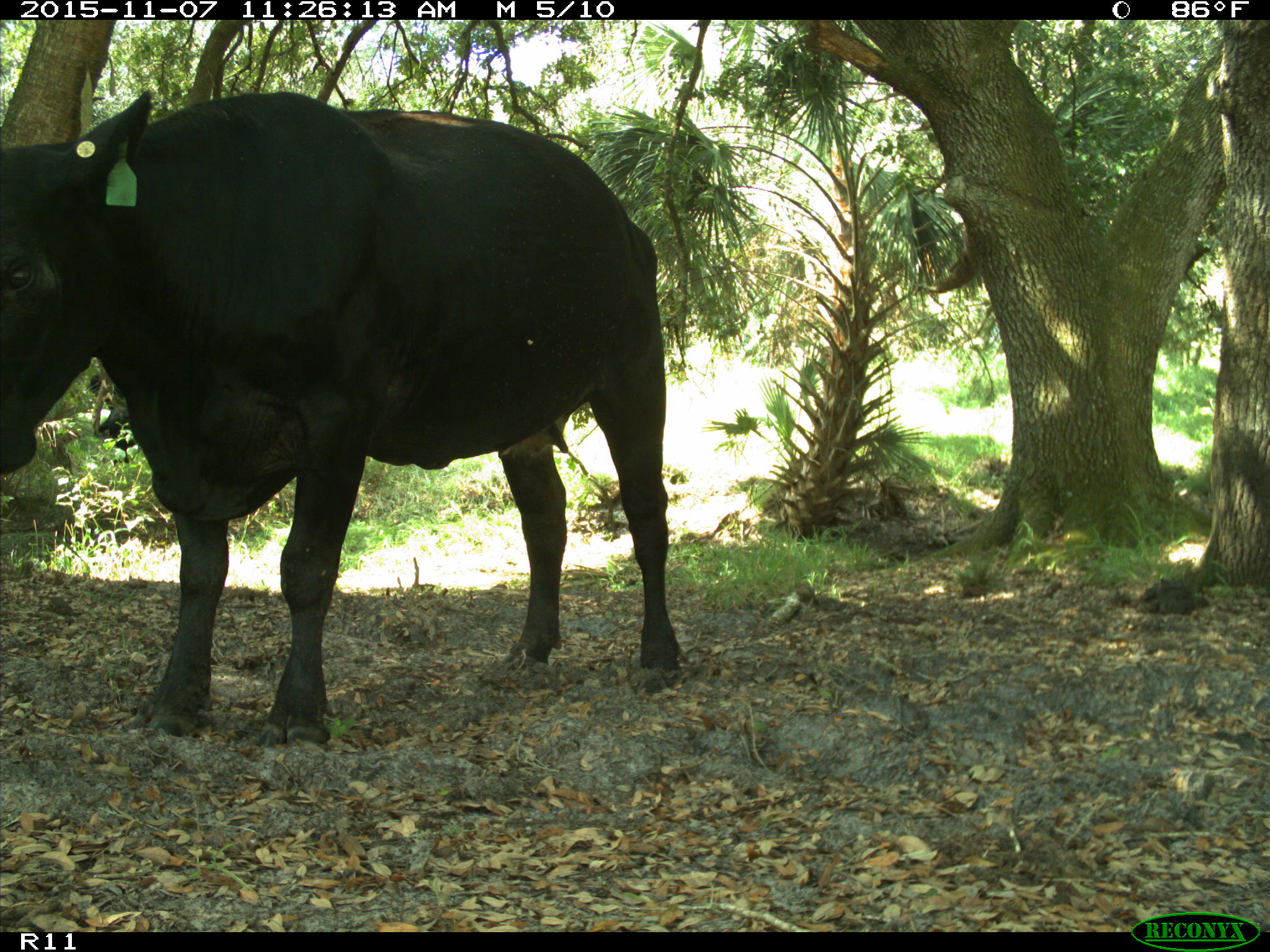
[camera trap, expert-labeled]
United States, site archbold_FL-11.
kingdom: Animalia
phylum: Chordata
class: Mammalia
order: Artiodactyla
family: Bovidae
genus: Bos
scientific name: Bos taurus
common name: domestic cow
Bos taurus (domestic cow).